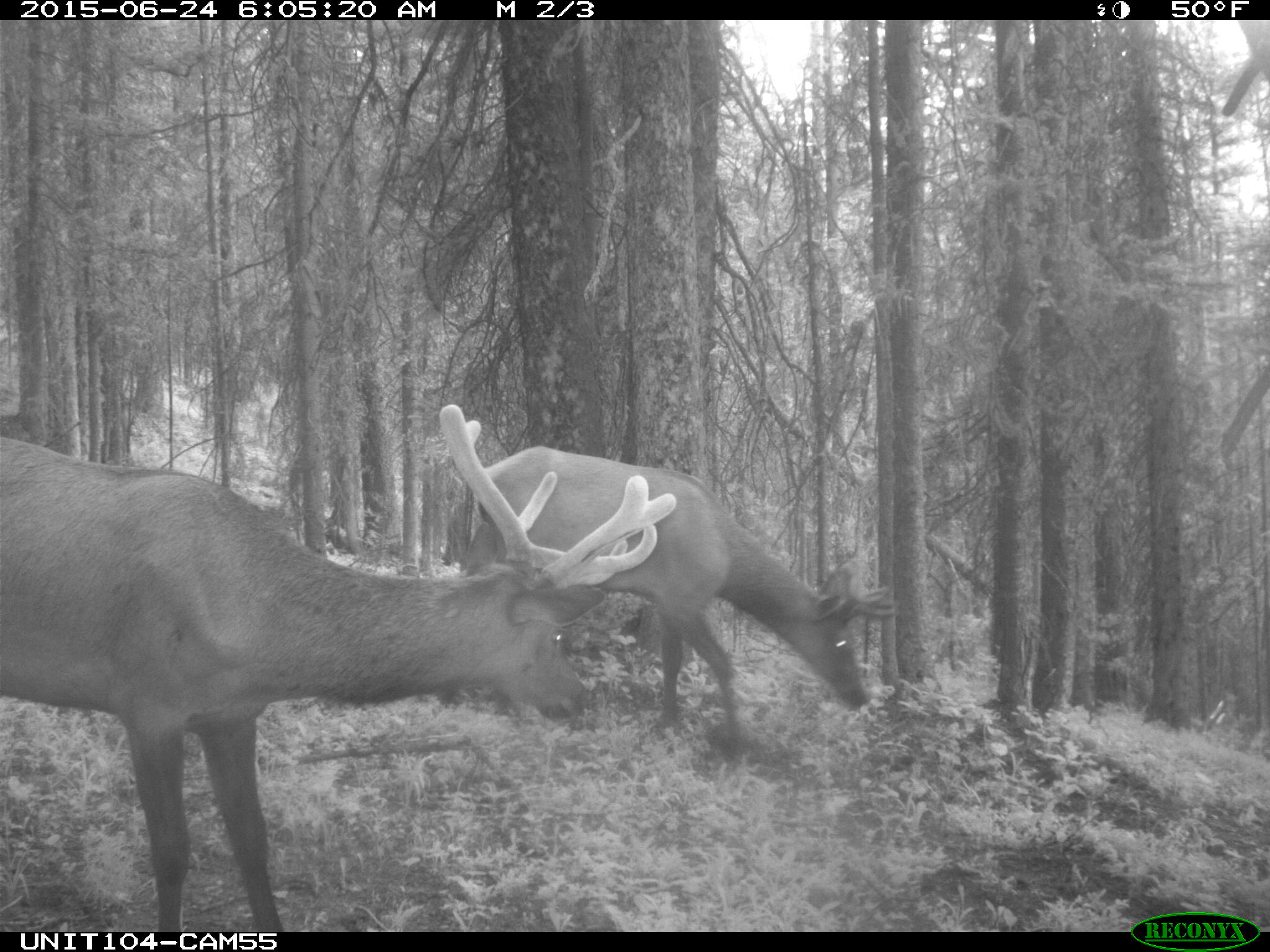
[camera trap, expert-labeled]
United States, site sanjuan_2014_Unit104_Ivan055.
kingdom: Animalia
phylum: Chordata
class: Mammalia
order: Artiodactyla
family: Cervidae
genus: Cervus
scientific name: Cervus elaphus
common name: red deer